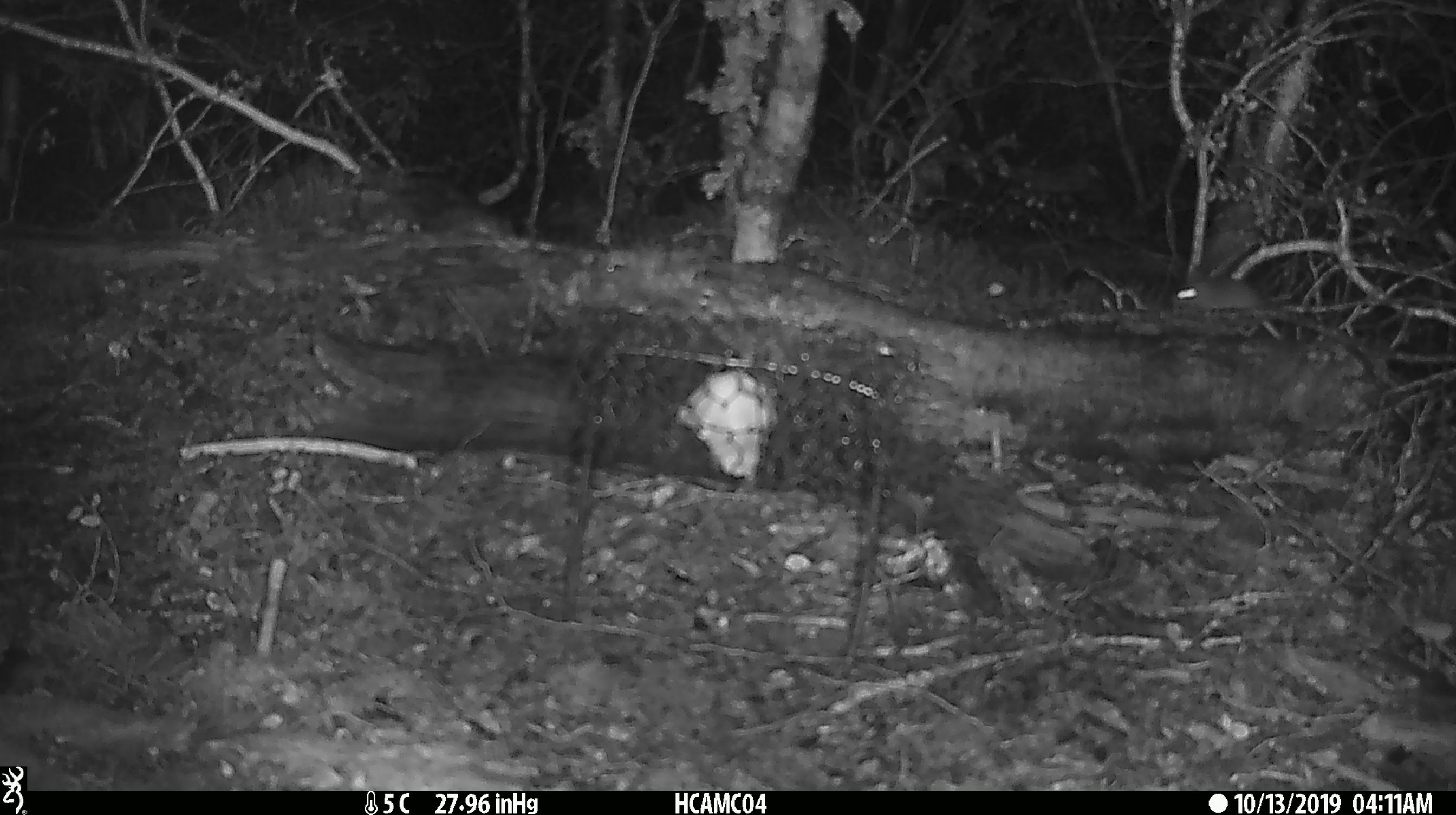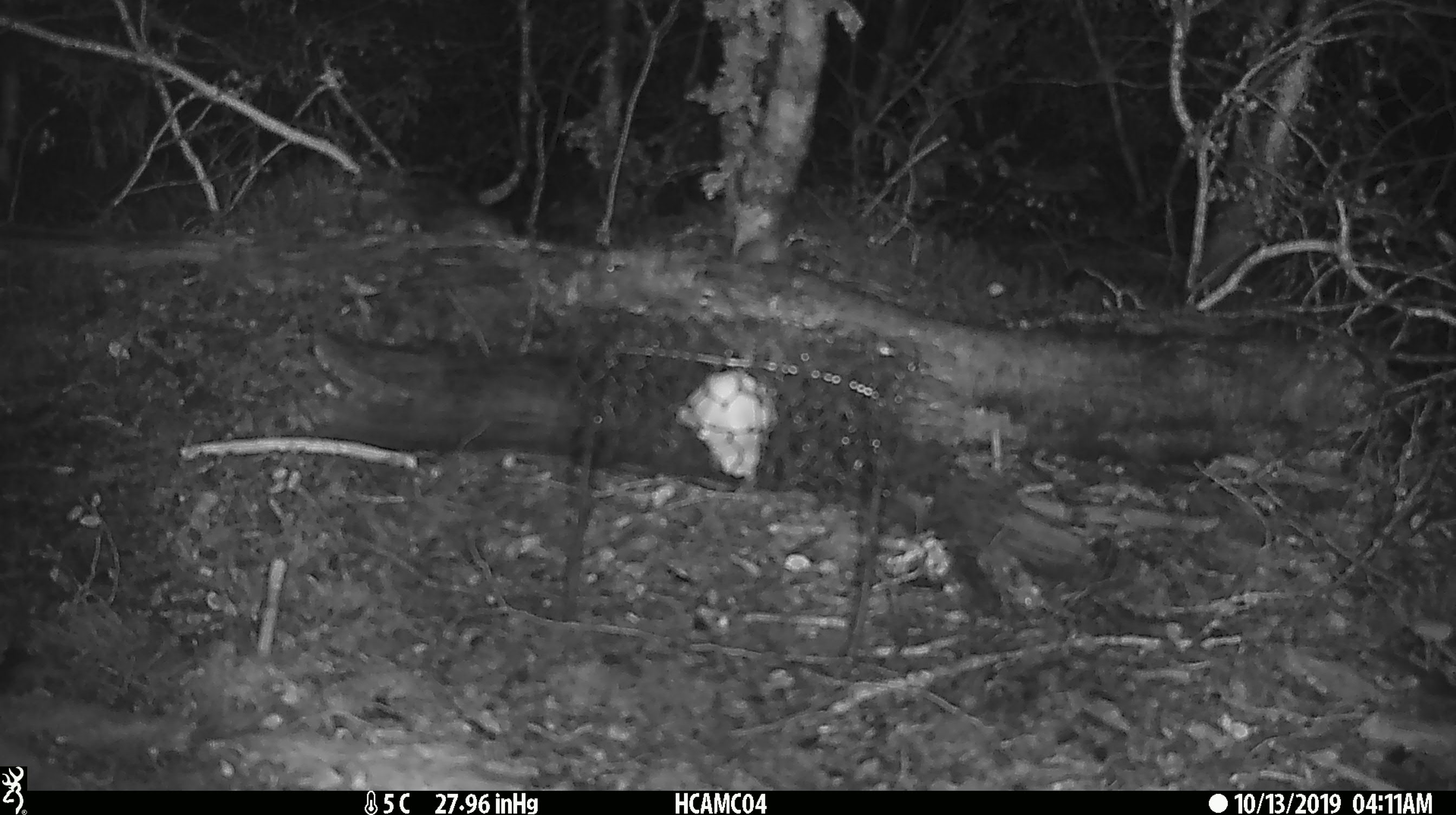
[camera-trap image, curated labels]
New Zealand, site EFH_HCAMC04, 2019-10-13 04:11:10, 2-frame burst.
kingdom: Animalia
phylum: Chordata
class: Mammalia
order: Rodentia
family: Muridae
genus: Mus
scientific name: Mus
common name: mouse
Mouse (Mus).